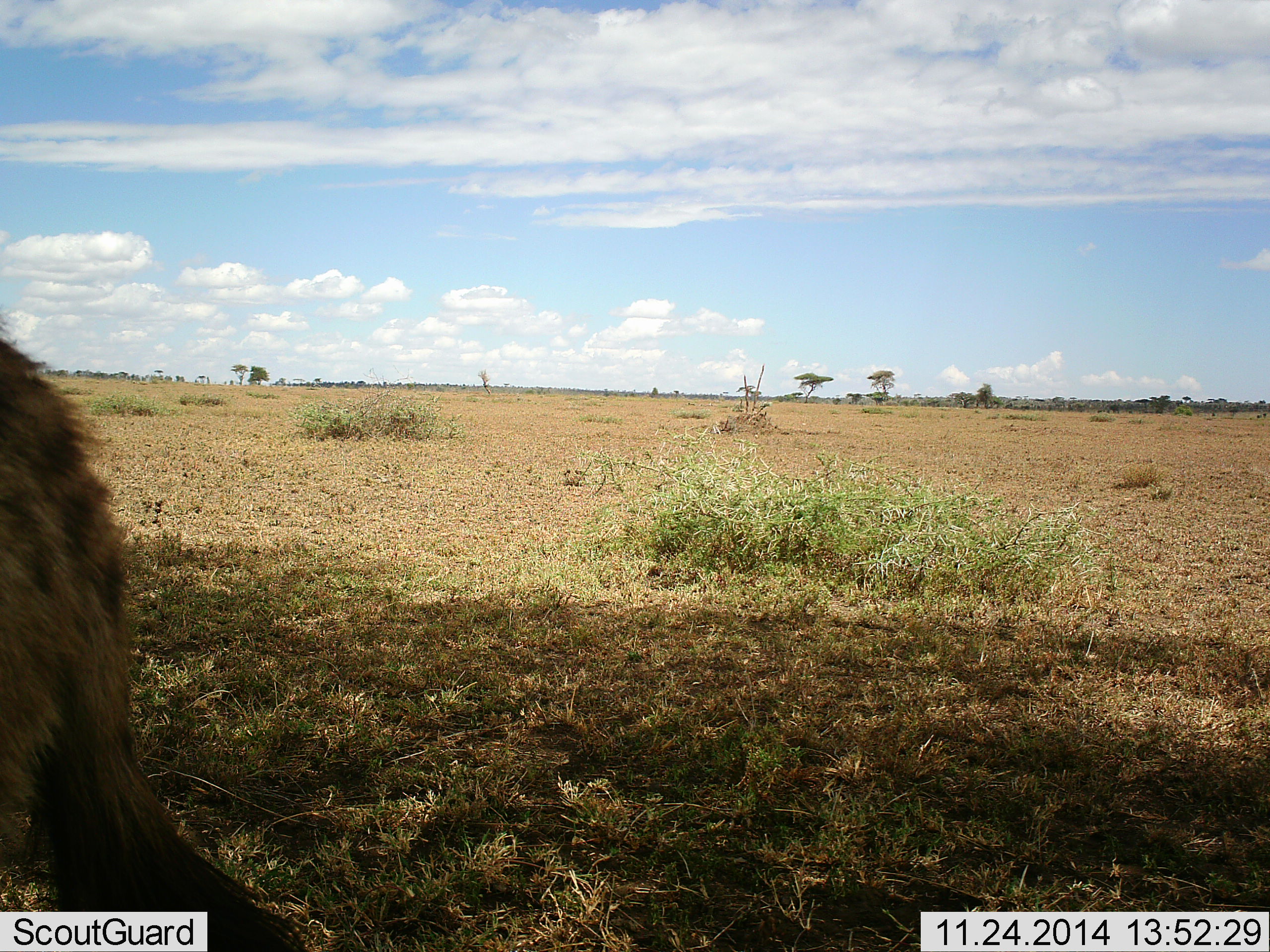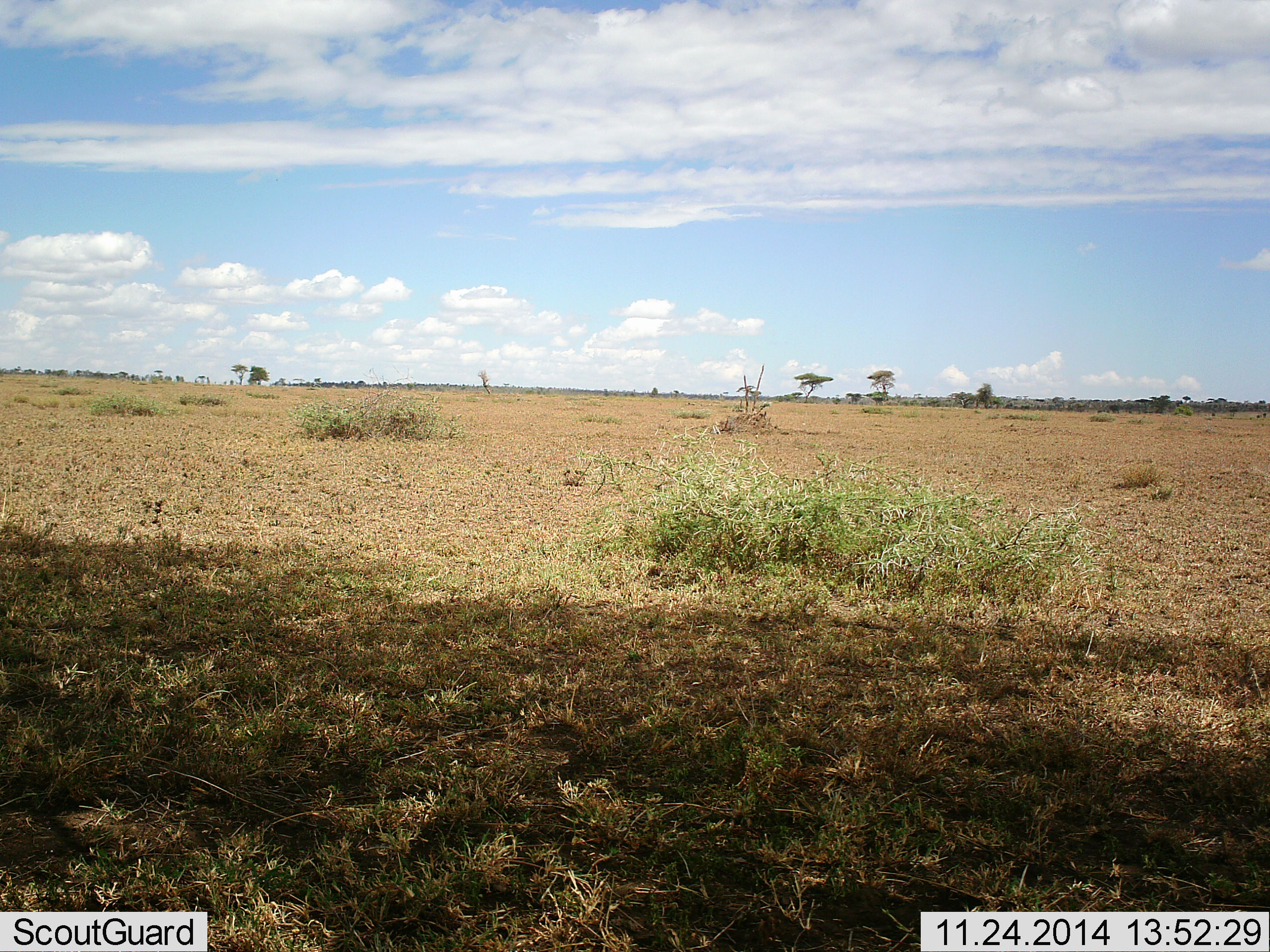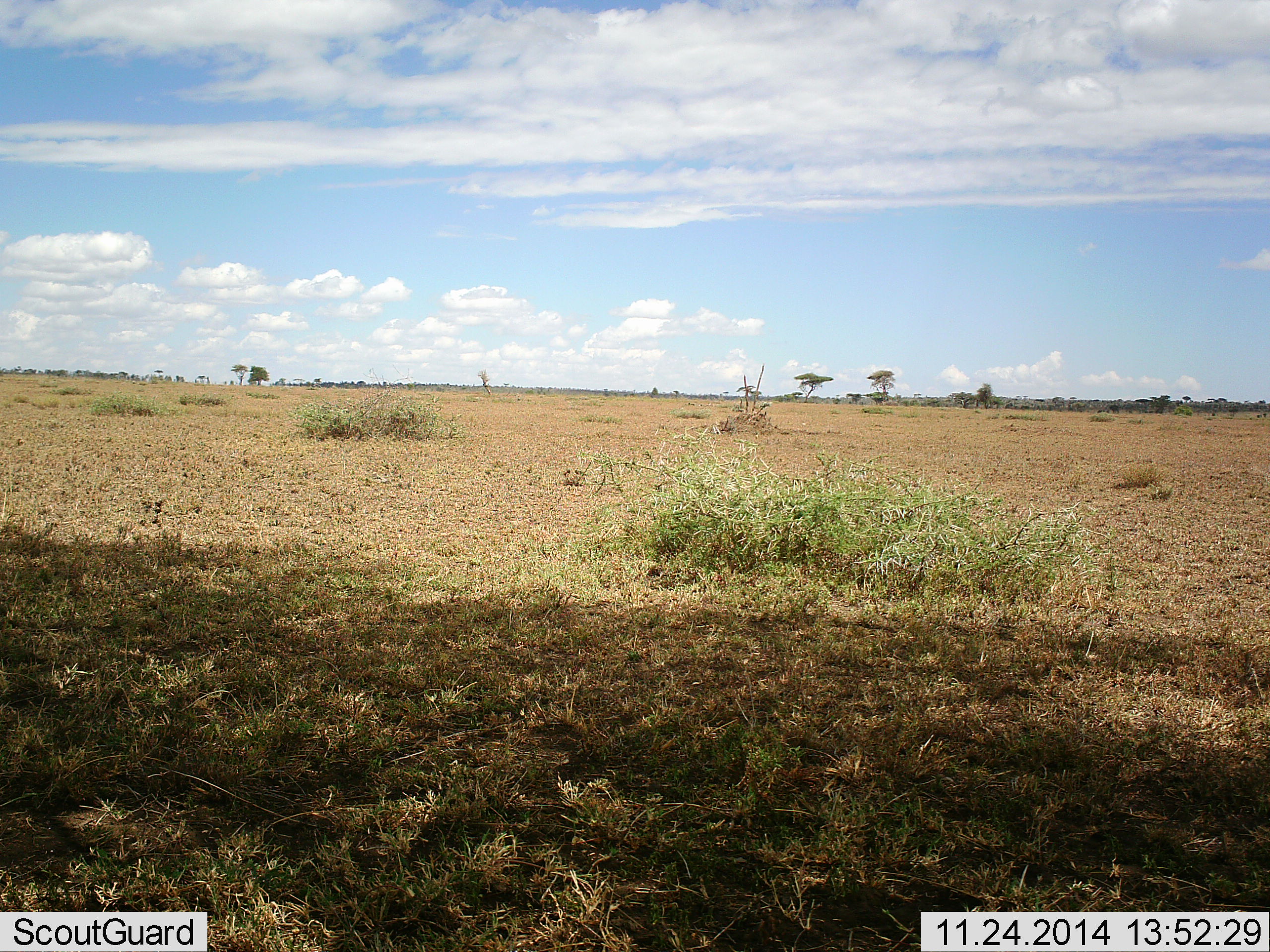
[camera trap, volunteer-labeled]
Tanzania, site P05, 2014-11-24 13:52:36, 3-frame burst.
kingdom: Animalia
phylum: Chordata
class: Mammalia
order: Carnivora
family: Hyaenidae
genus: Crocuta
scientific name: Crocuta crocuta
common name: spotted hyena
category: hyenaspotted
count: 1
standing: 20%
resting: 0%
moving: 80%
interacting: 0%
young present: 0%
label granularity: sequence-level